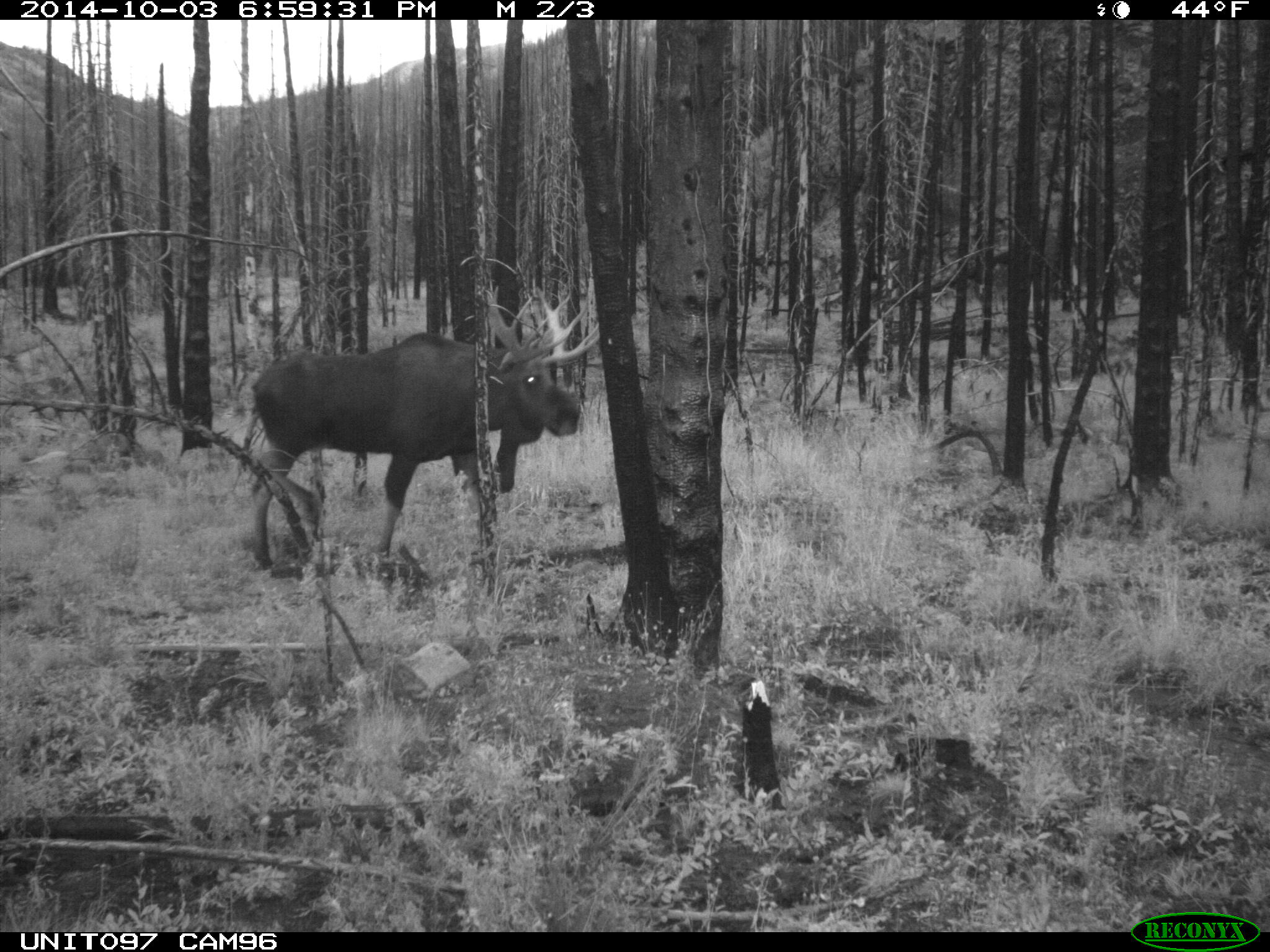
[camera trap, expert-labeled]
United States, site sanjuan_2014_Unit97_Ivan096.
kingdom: Animalia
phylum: Chordata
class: Mammalia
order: Artiodactyla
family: Cervidae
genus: Alces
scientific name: Alces alces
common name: moose